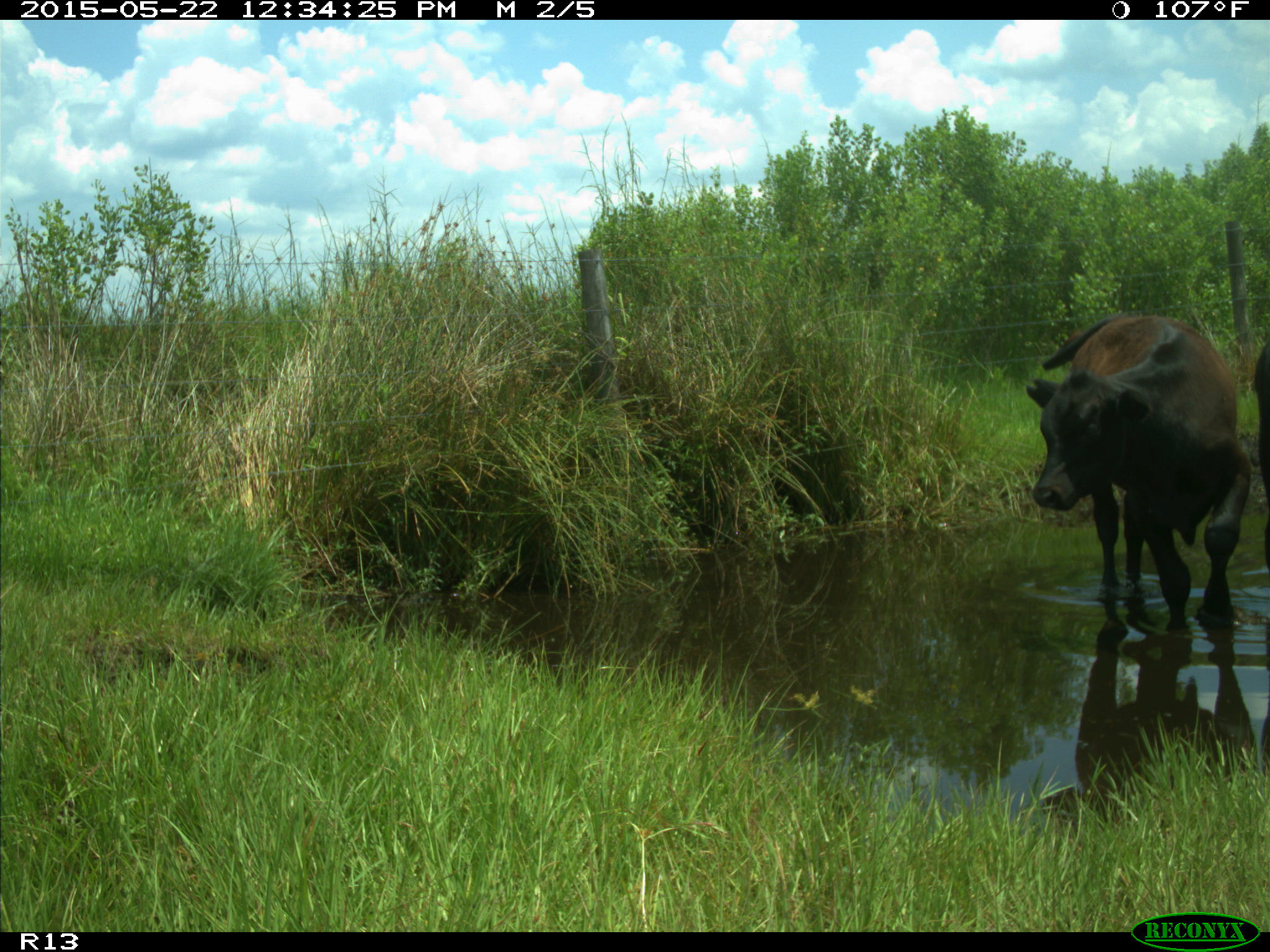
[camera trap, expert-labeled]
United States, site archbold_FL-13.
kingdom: Animalia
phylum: Chordata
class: Mammalia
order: Artiodactyla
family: Bovidae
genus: Bos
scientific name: Bos taurus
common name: domestic cow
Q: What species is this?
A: Bos taurus (domestic cow).